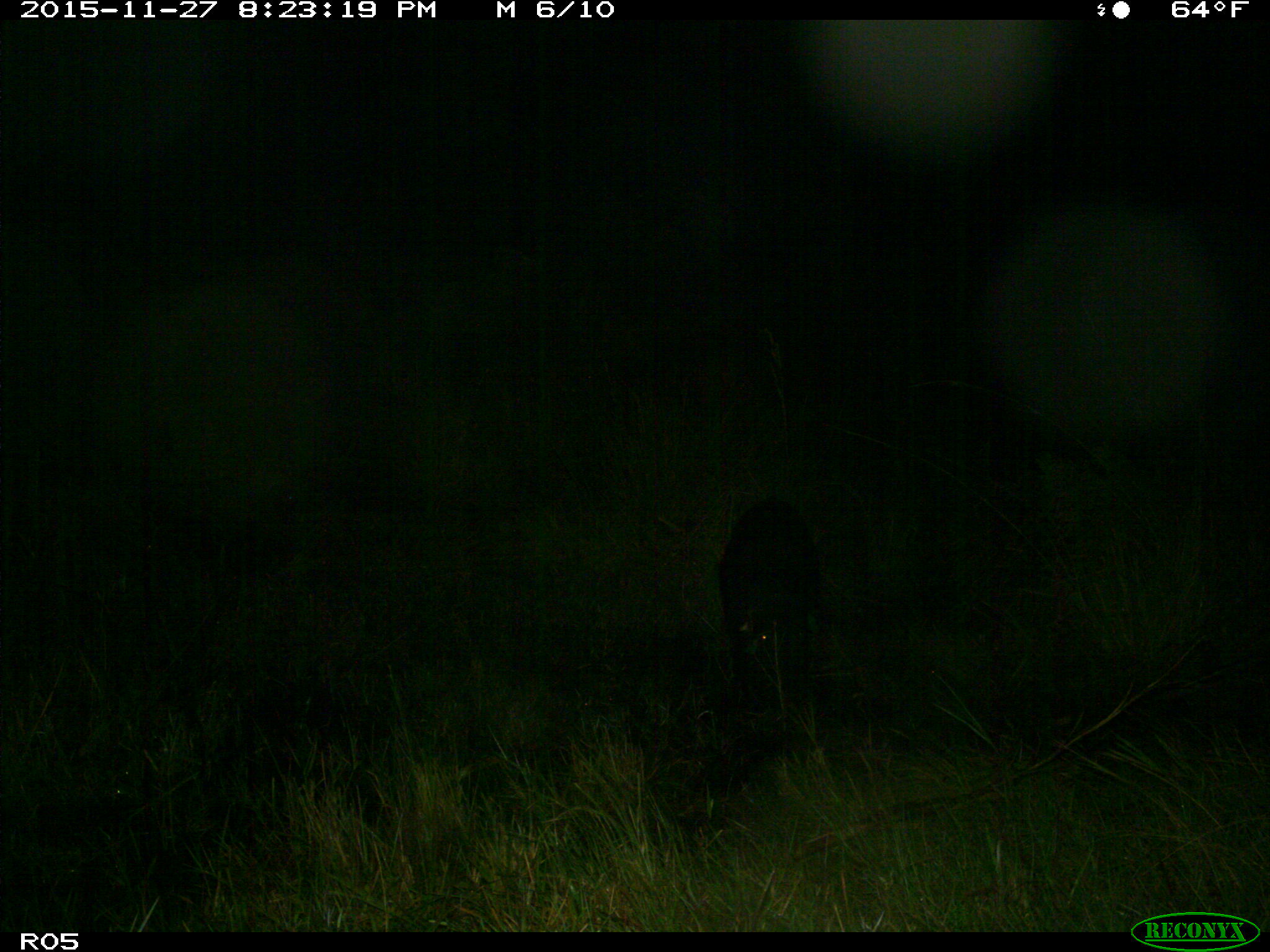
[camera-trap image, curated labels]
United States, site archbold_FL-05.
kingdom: Animalia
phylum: Chordata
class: Mammalia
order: Artiodactyla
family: Suidae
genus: Sus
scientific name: Sus scrofa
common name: wild boar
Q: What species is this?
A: Sus scrofa (wild boar).